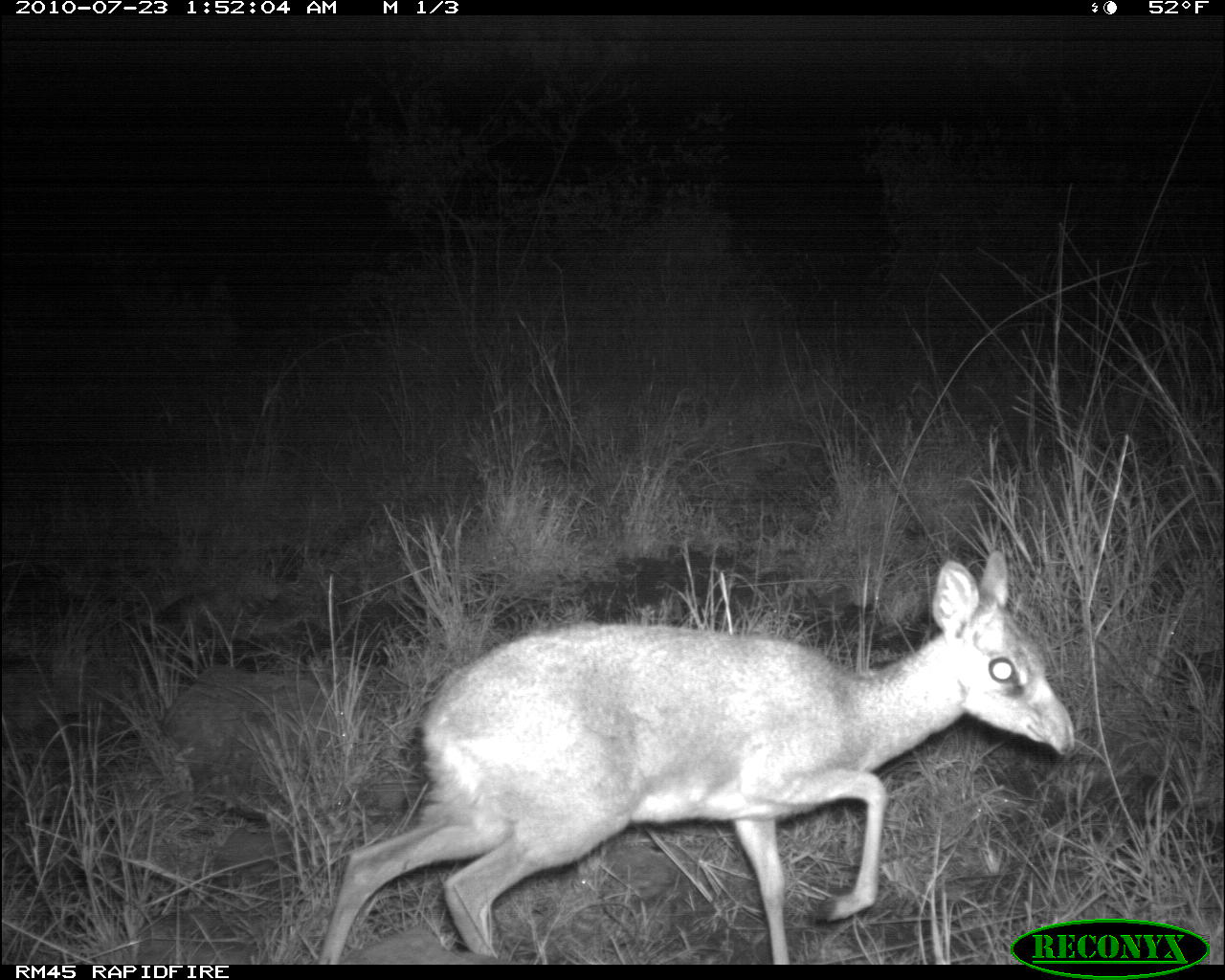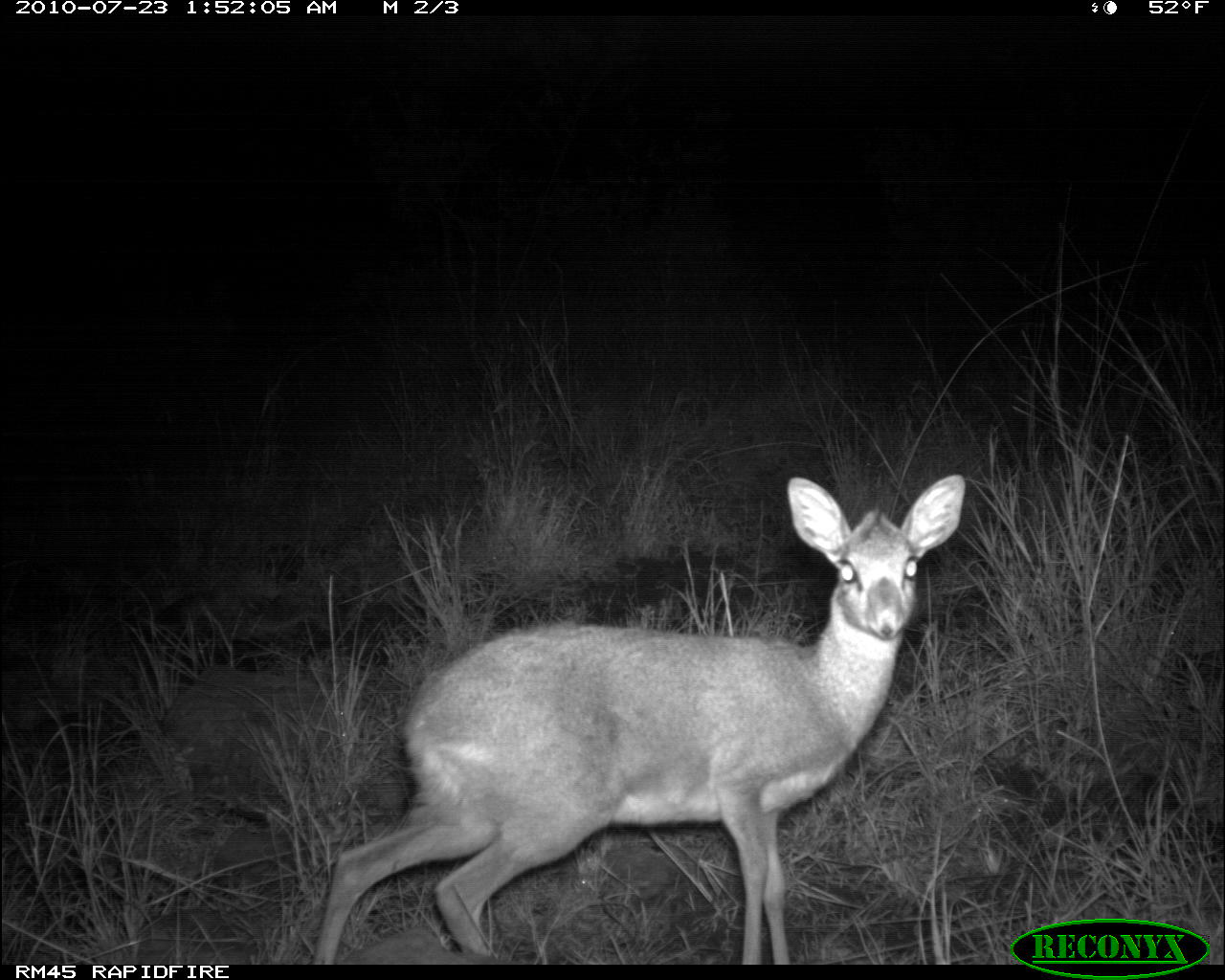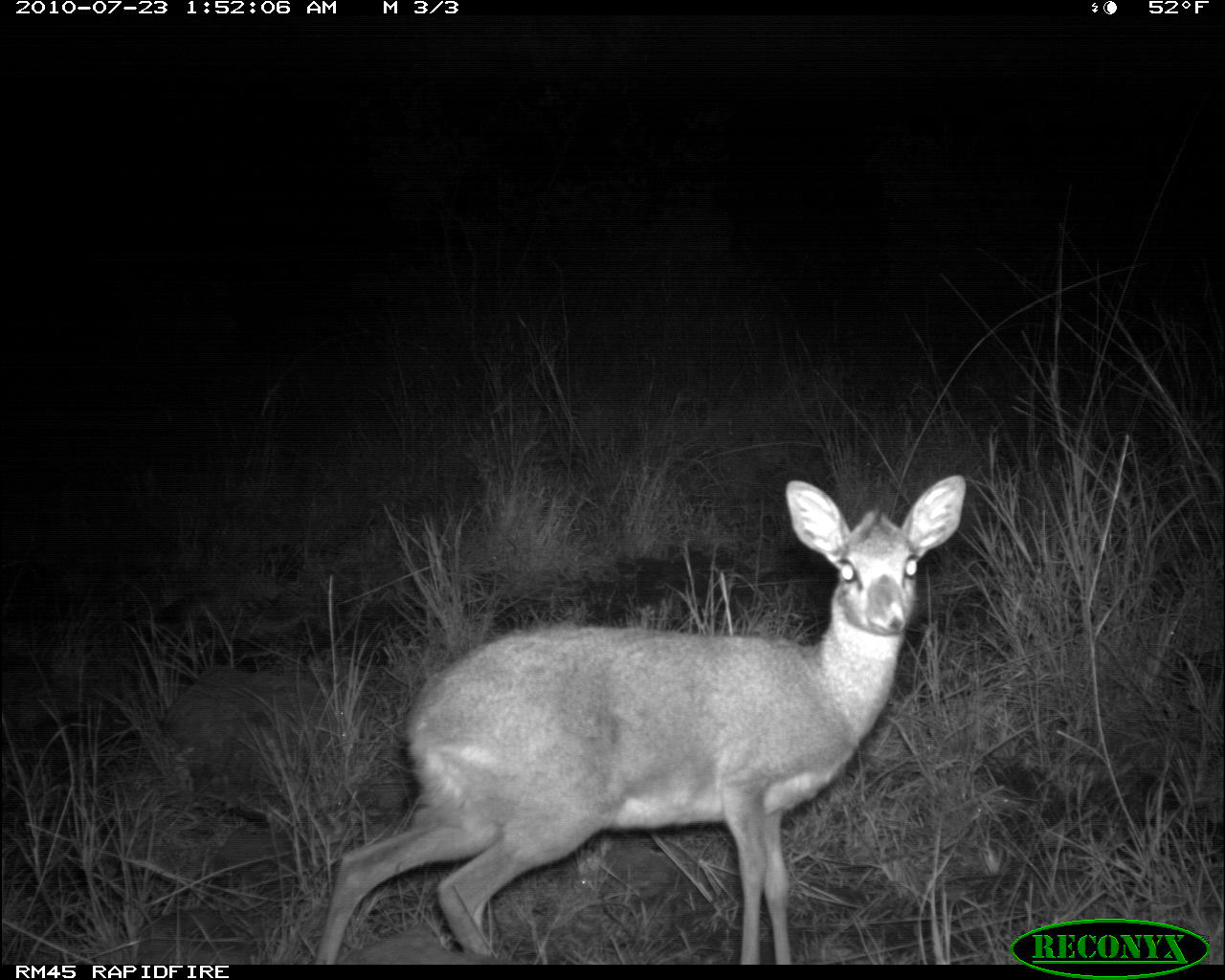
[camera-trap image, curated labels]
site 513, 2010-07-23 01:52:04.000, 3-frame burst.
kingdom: Animalia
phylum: Chordata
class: Mammalia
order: Artiodactyla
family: Bovidae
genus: Madoqua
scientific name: Madoqua guentheri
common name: günther's dik-dik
Madoqua guentheri (günther's dik-dik), count 1.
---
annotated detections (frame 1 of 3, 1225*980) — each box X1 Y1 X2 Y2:
madoqua guentheri: 315 552 1077 965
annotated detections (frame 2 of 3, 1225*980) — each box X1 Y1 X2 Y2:
madoqua guentheri: 312 474 966 966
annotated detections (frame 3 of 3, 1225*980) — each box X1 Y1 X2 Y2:
madoqua guentheri: 313 472 968 964